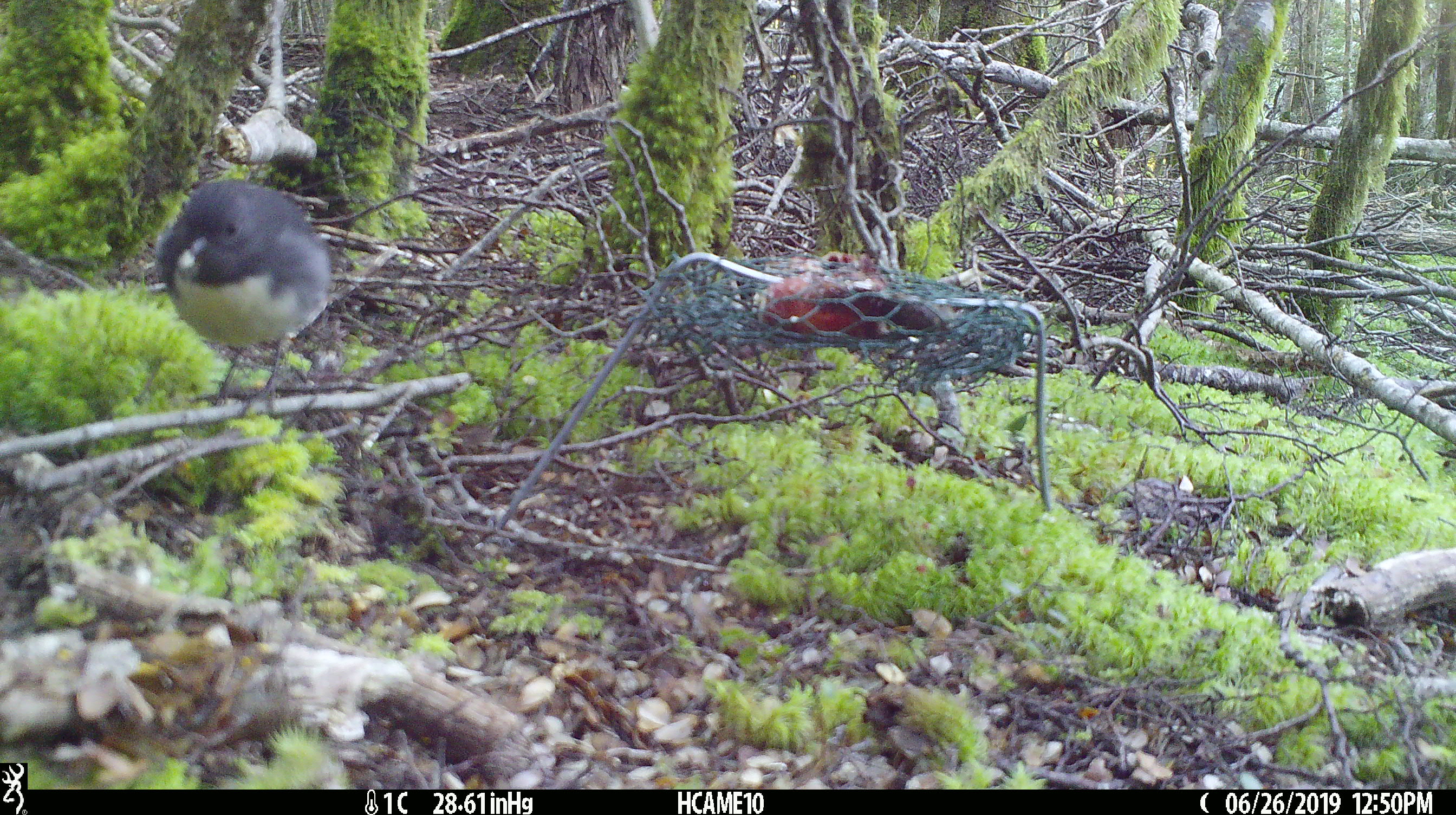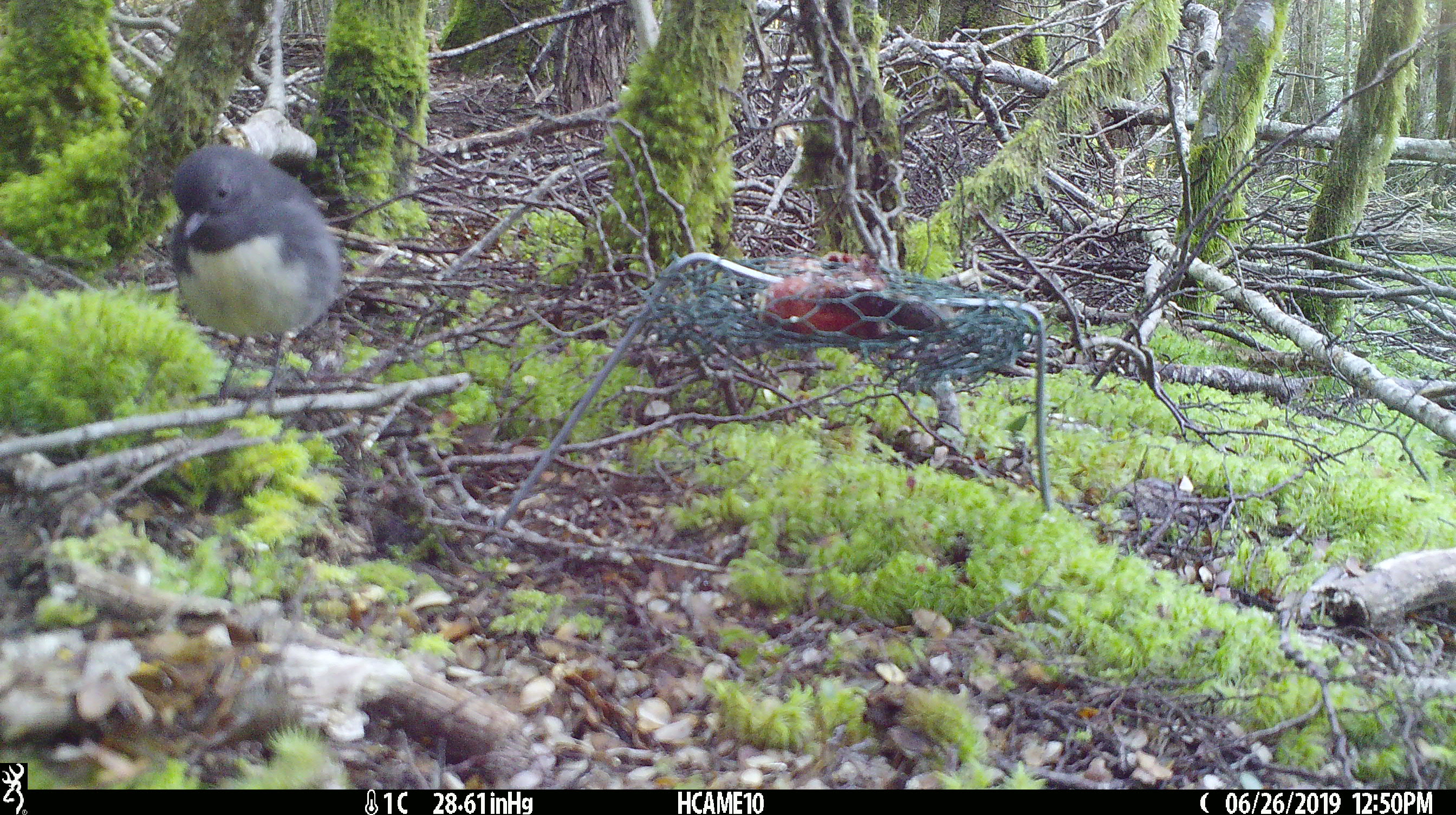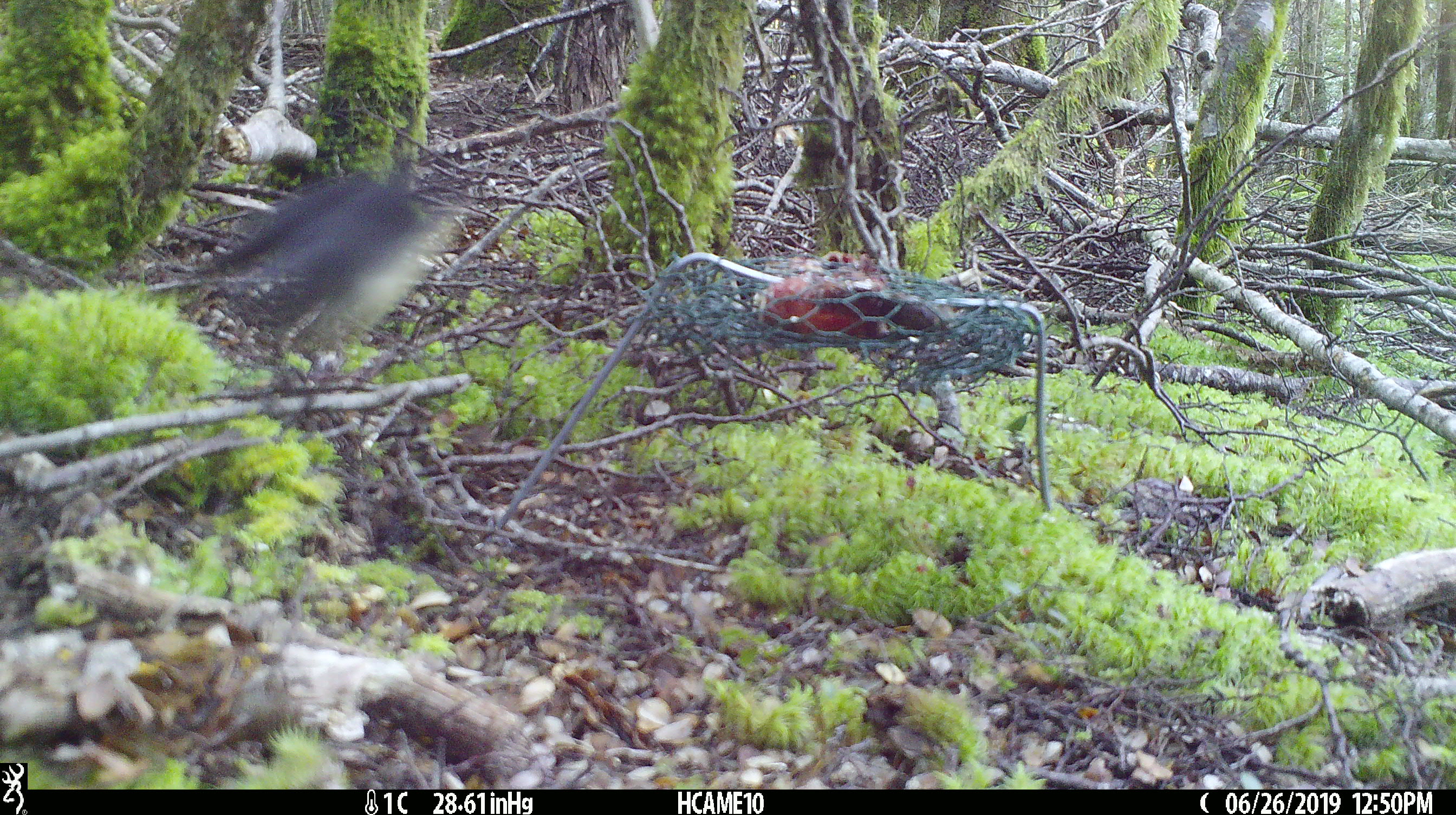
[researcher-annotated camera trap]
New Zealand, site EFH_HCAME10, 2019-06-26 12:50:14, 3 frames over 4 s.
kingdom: Animalia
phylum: Chordata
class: Aves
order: Passeriformes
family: Petroicidae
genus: Petroica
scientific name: Petroica australis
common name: new zealand robin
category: robin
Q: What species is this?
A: Robin (new zealand robin) (Petroica australis).